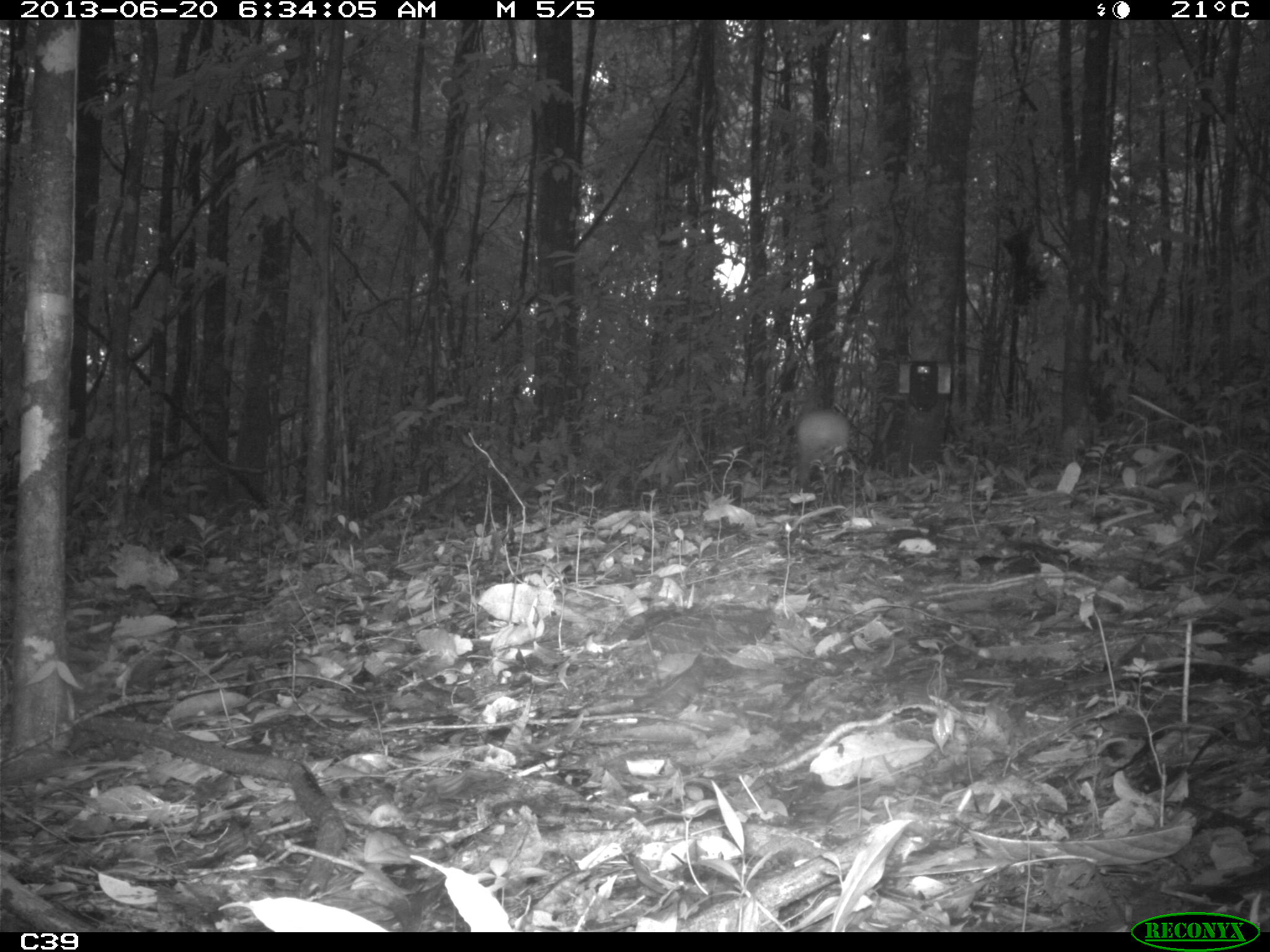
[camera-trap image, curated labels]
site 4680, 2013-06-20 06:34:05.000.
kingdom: Animalia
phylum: Chordata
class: Mammalia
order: Rodentia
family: Dasyproctidae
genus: Dasyprocta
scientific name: Dasyprocta leporina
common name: red-rumped agouti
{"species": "Dasyprocta leporina (red-rumped agouti)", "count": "1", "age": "adult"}